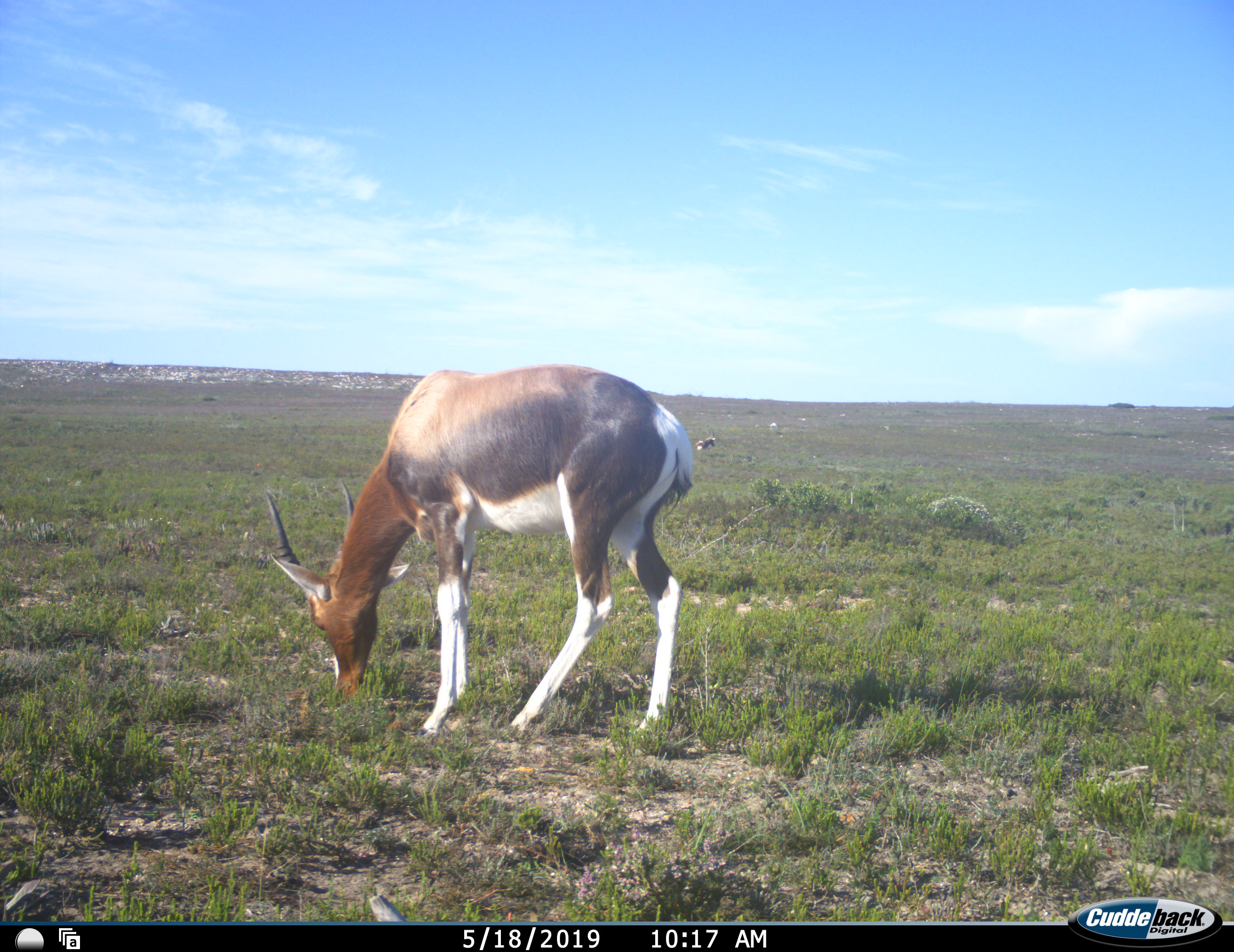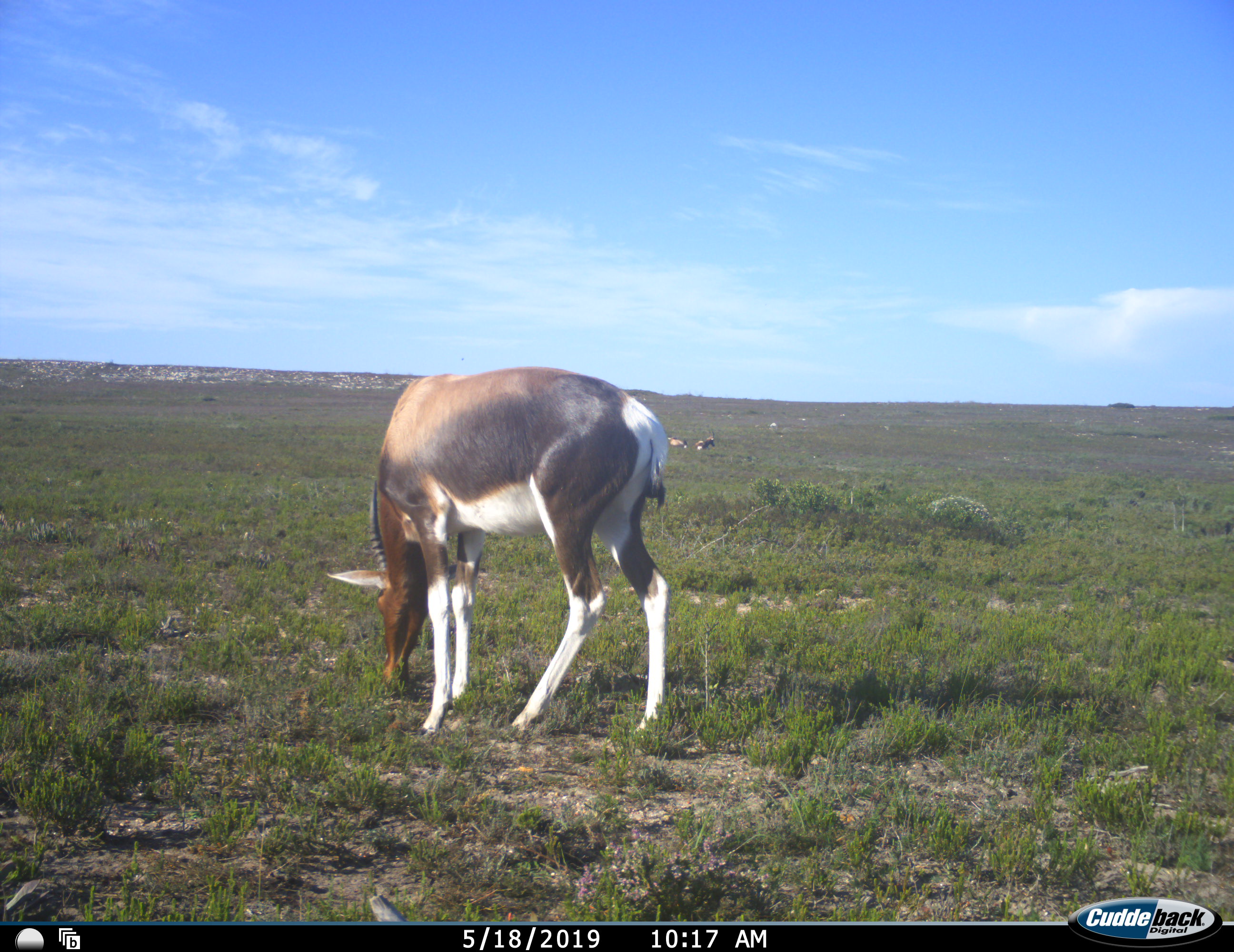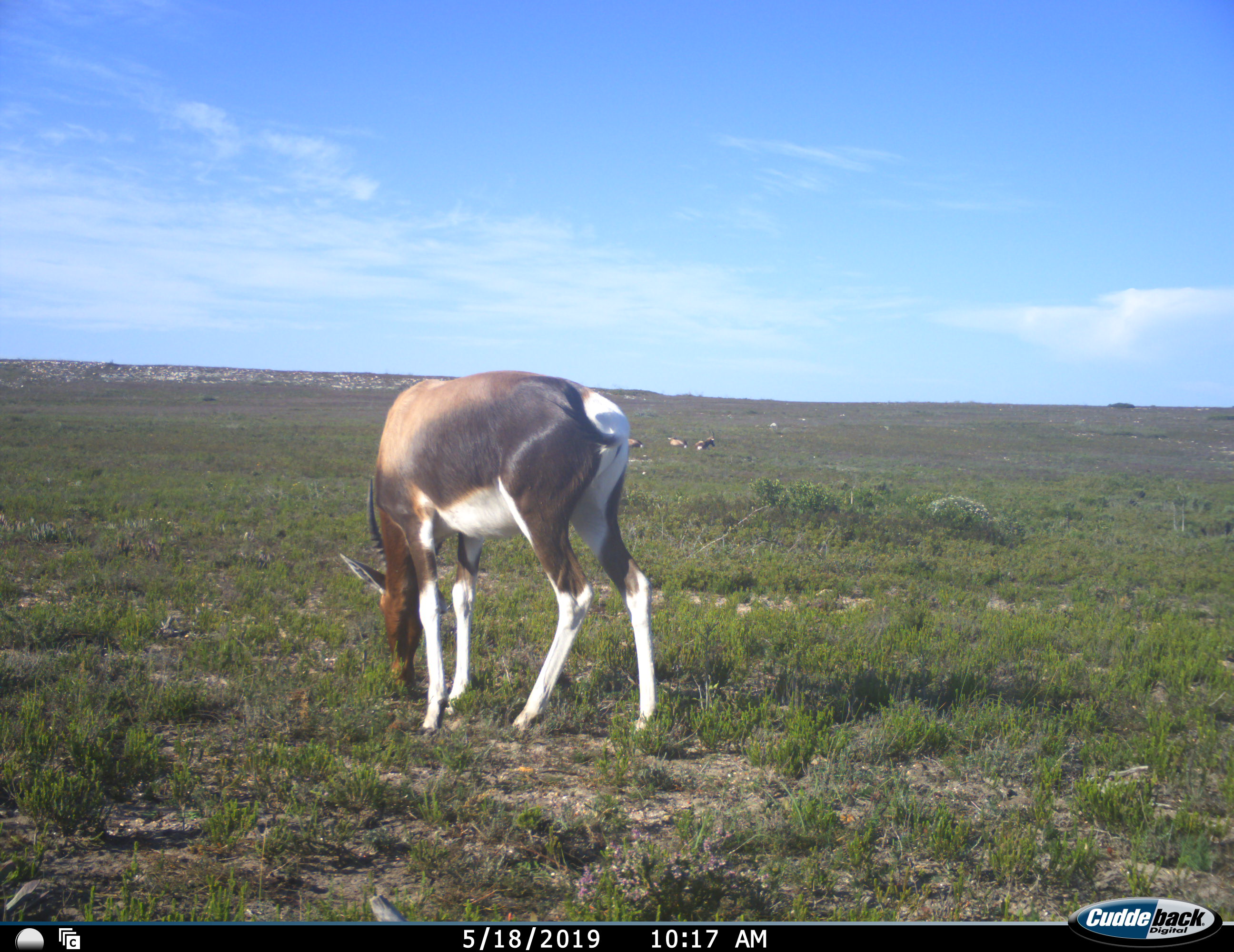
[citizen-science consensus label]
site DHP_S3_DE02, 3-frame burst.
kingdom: Animalia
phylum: Chordata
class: Mammalia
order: Artiodactyla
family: Bovidae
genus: Damaliscus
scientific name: Damaliscus pygargus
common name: bontebok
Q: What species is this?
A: Bontebok (Damaliscus pygargus).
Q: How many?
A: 4.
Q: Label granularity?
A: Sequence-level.